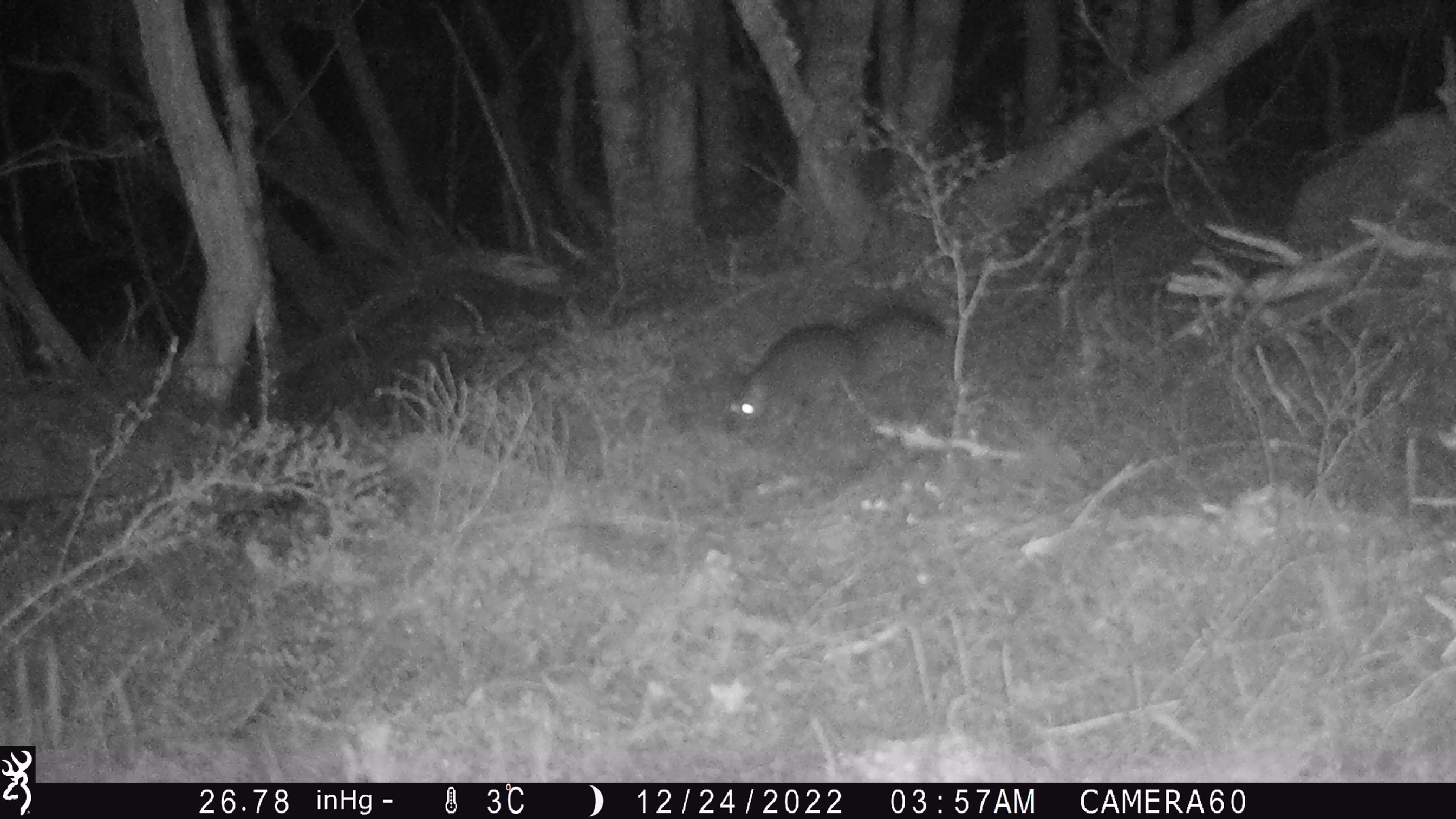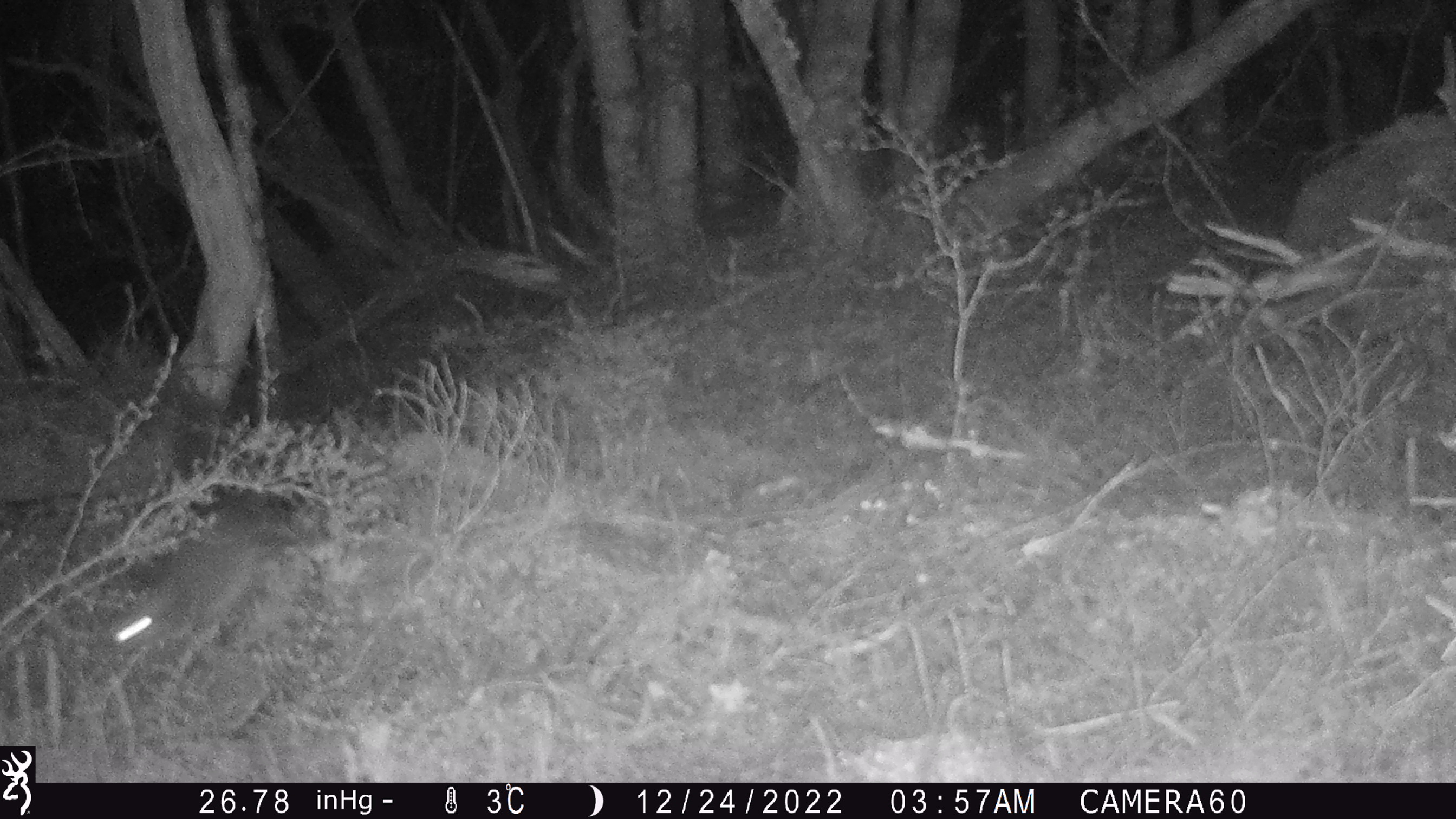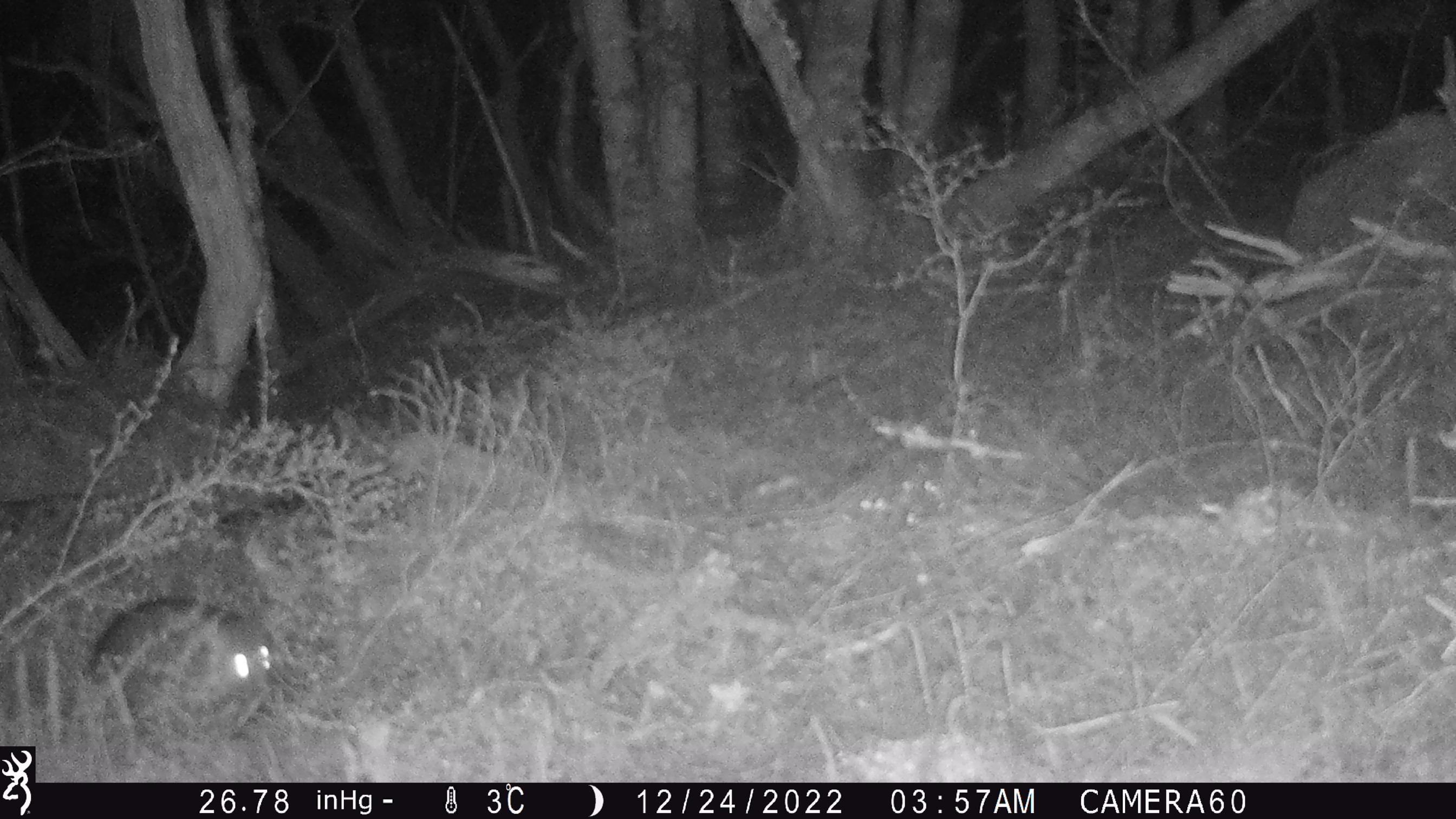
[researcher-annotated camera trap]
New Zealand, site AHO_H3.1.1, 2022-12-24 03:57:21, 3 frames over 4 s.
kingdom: Animalia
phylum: Chordata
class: Mammalia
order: Diprotodontia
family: Phalangeridae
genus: Trichosurus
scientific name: Trichosurus vulpecula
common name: common brushtail possum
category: possum